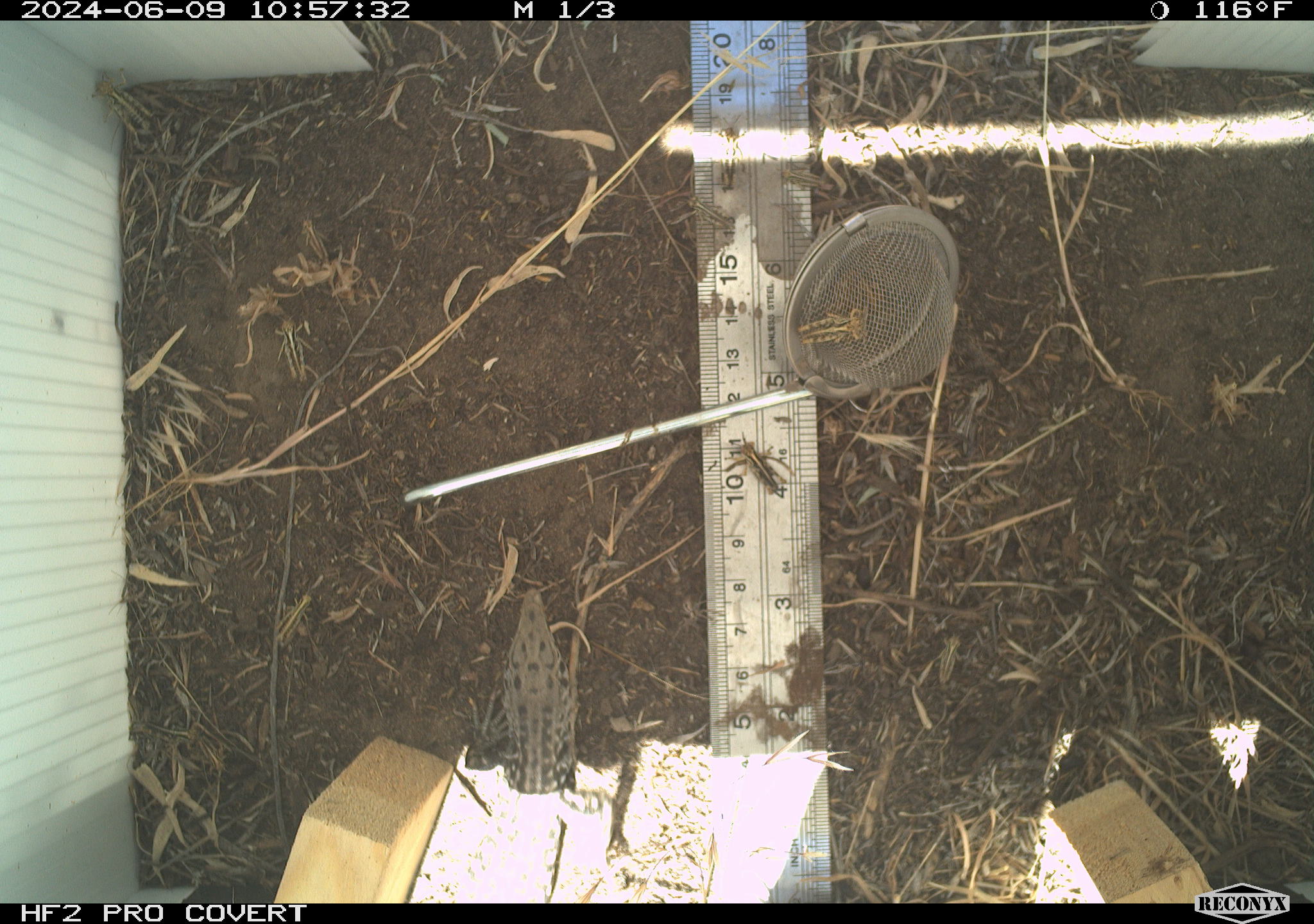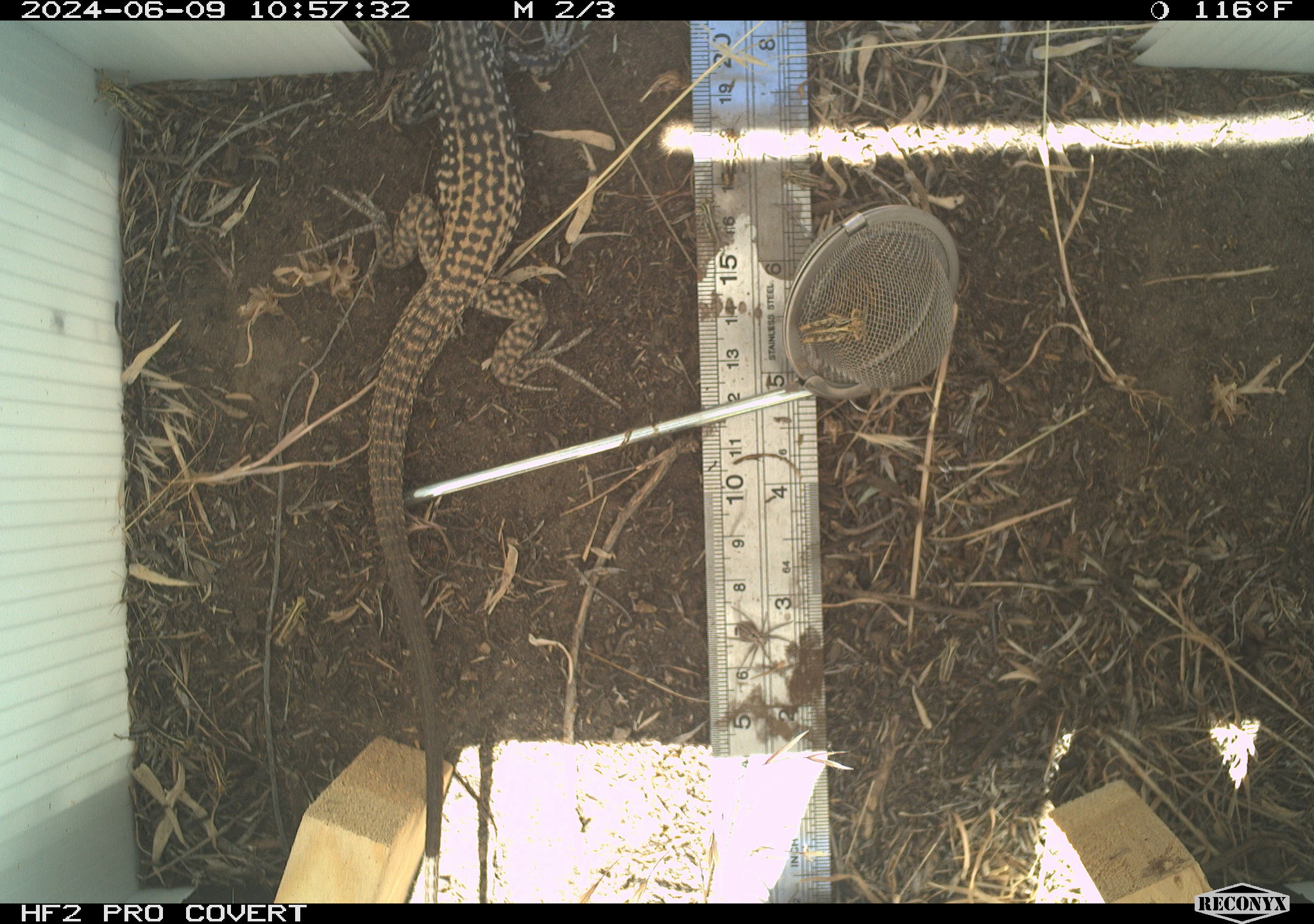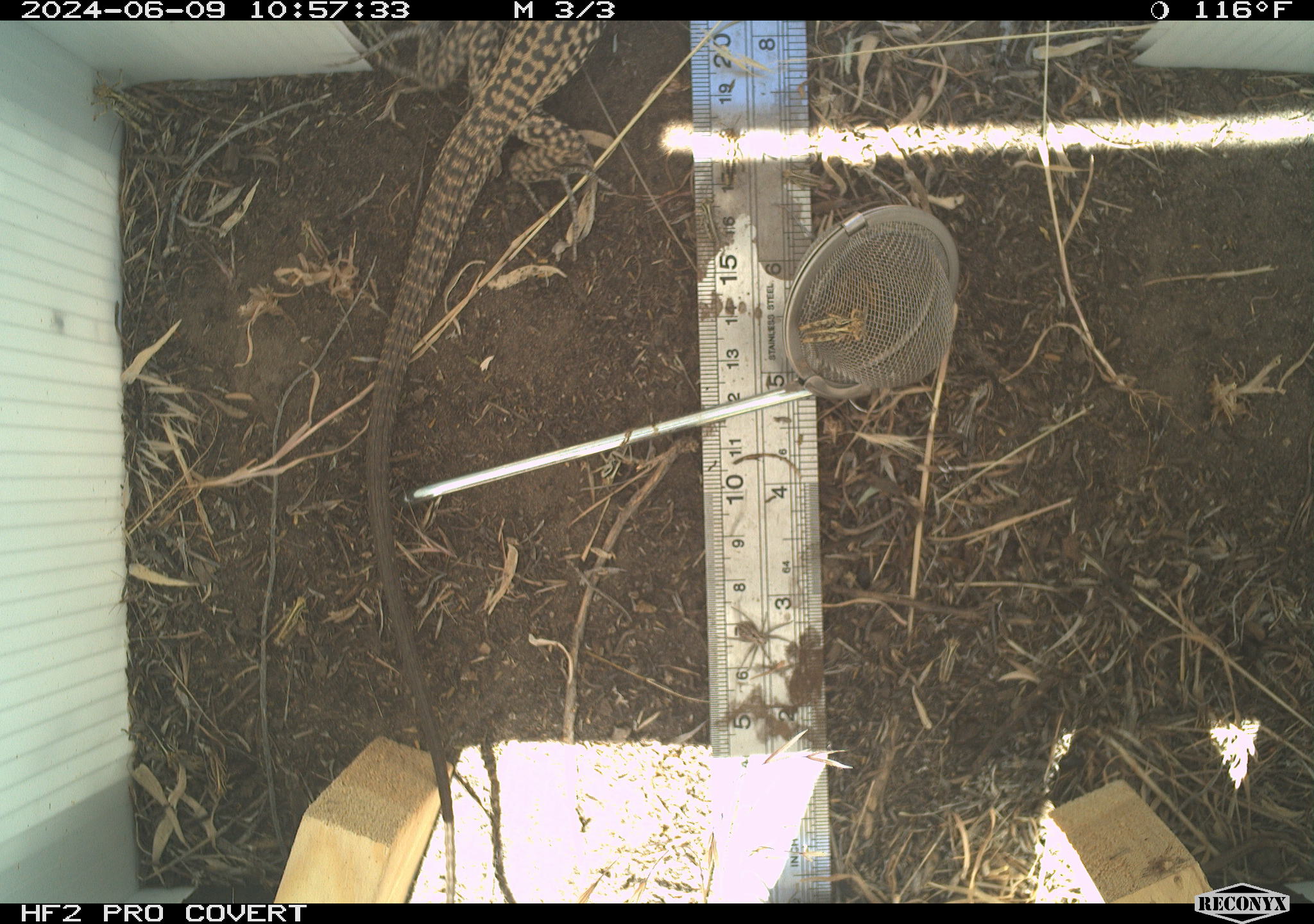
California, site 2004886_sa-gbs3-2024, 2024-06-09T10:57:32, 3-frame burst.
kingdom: Animalia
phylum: Arthropoda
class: Insecta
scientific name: Insecta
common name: insect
Insect (Insecta).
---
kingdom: Animalia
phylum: Chordata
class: Reptilia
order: Squamata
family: Teiidae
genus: Aspidoscelis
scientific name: Aspidoscelis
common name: whiptail lizards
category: aspidoscelis species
Aspidoscelis species (whiptail lizards) (Aspidoscelis).